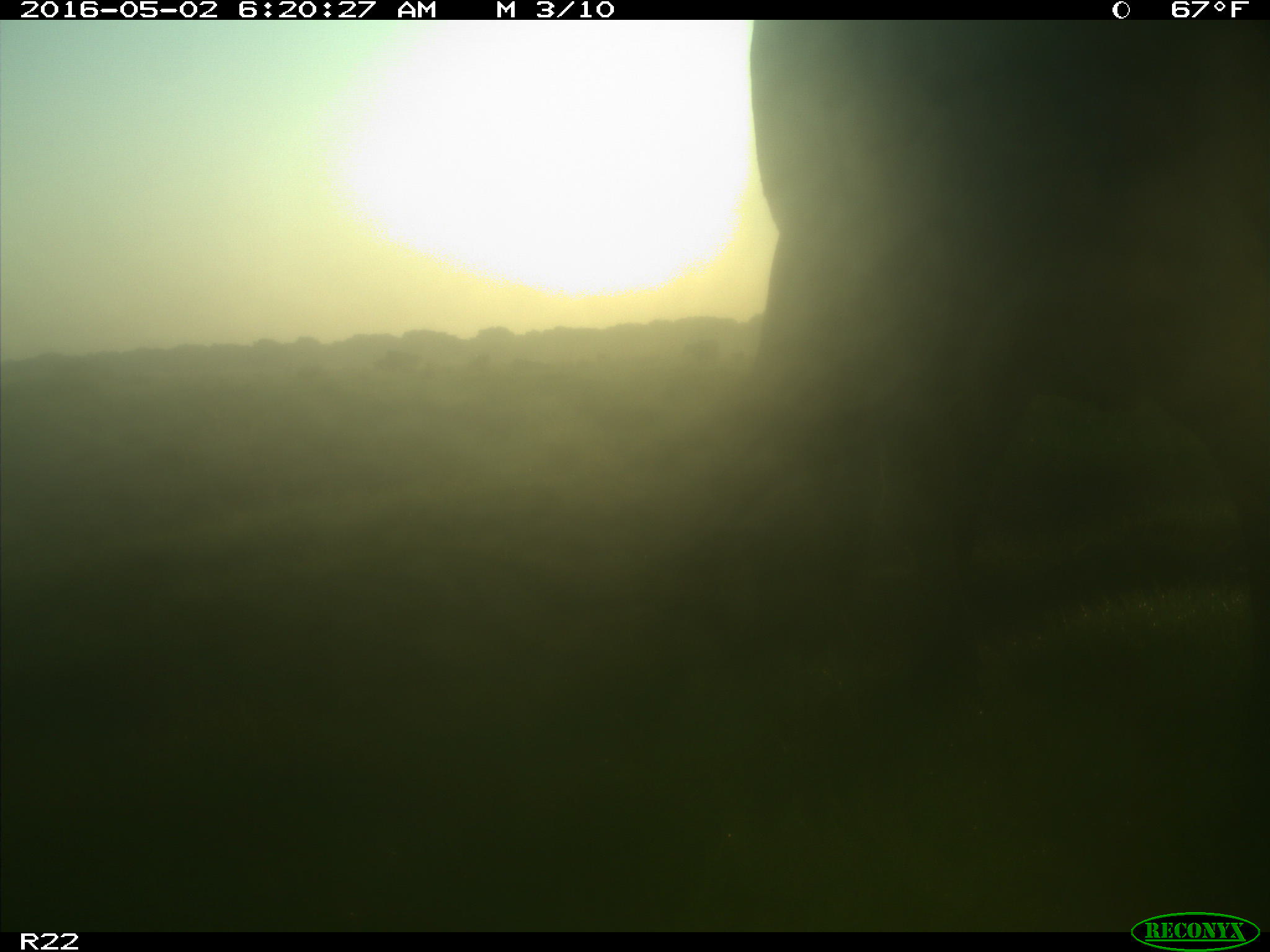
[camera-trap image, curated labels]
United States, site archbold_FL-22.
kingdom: Animalia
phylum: Chordata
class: Mammalia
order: Artiodactyla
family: Bovidae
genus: Bos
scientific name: Bos taurus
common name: domestic cow